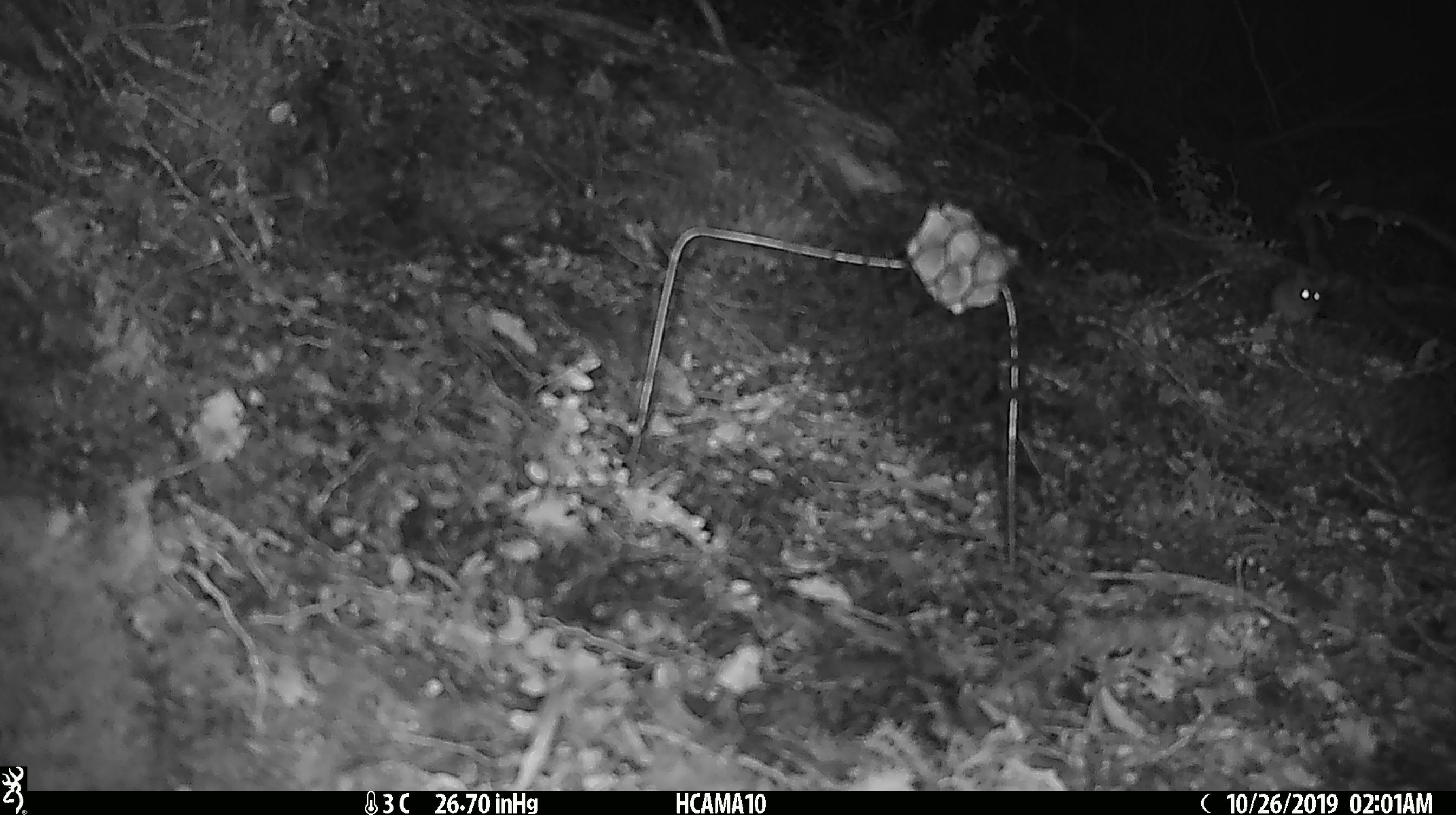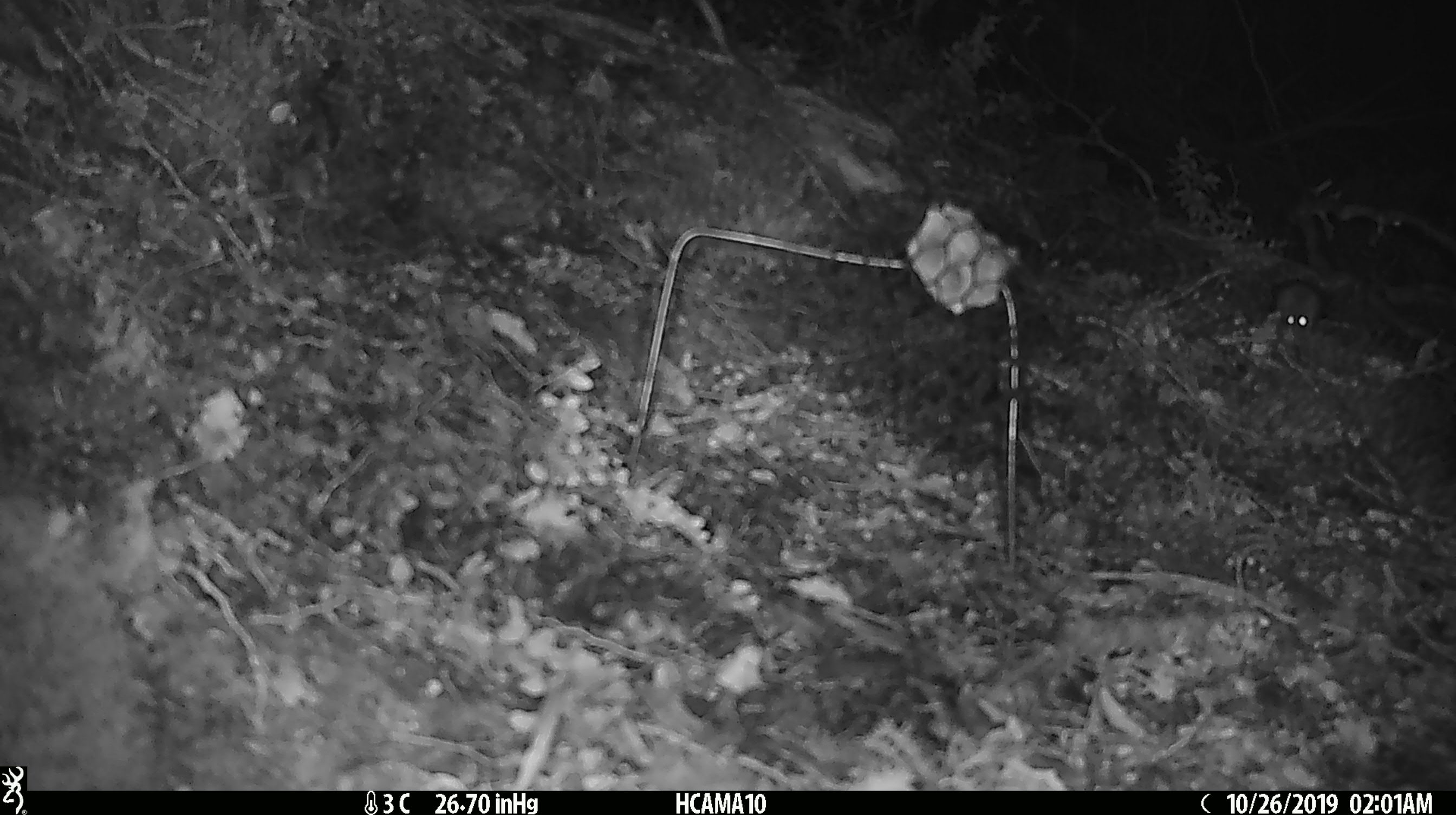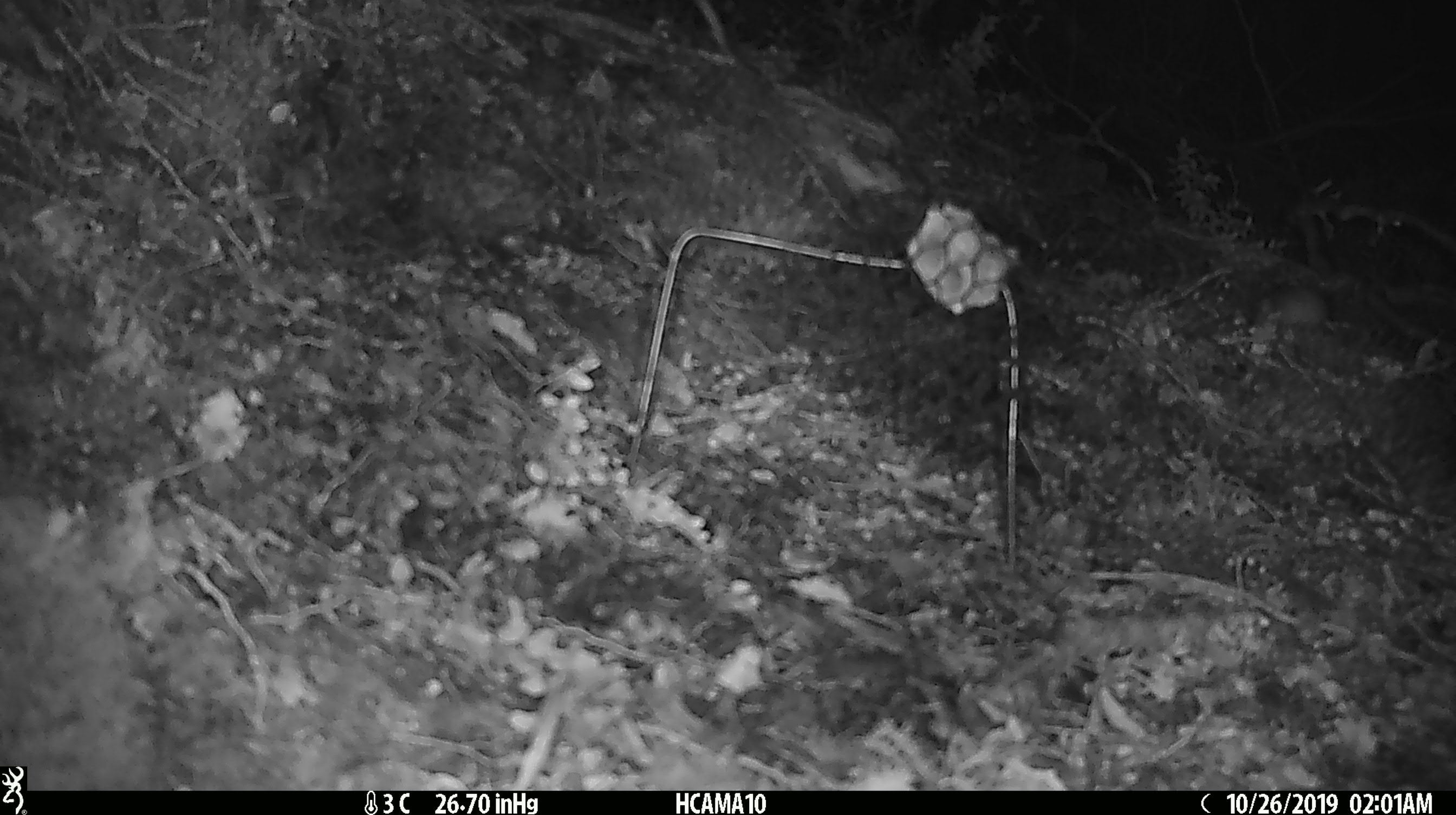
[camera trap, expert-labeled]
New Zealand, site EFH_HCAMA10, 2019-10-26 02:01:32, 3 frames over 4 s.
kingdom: Animalia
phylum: Chordata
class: Mammalia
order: Rodentia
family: Muridae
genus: Mus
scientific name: Mus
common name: mouse